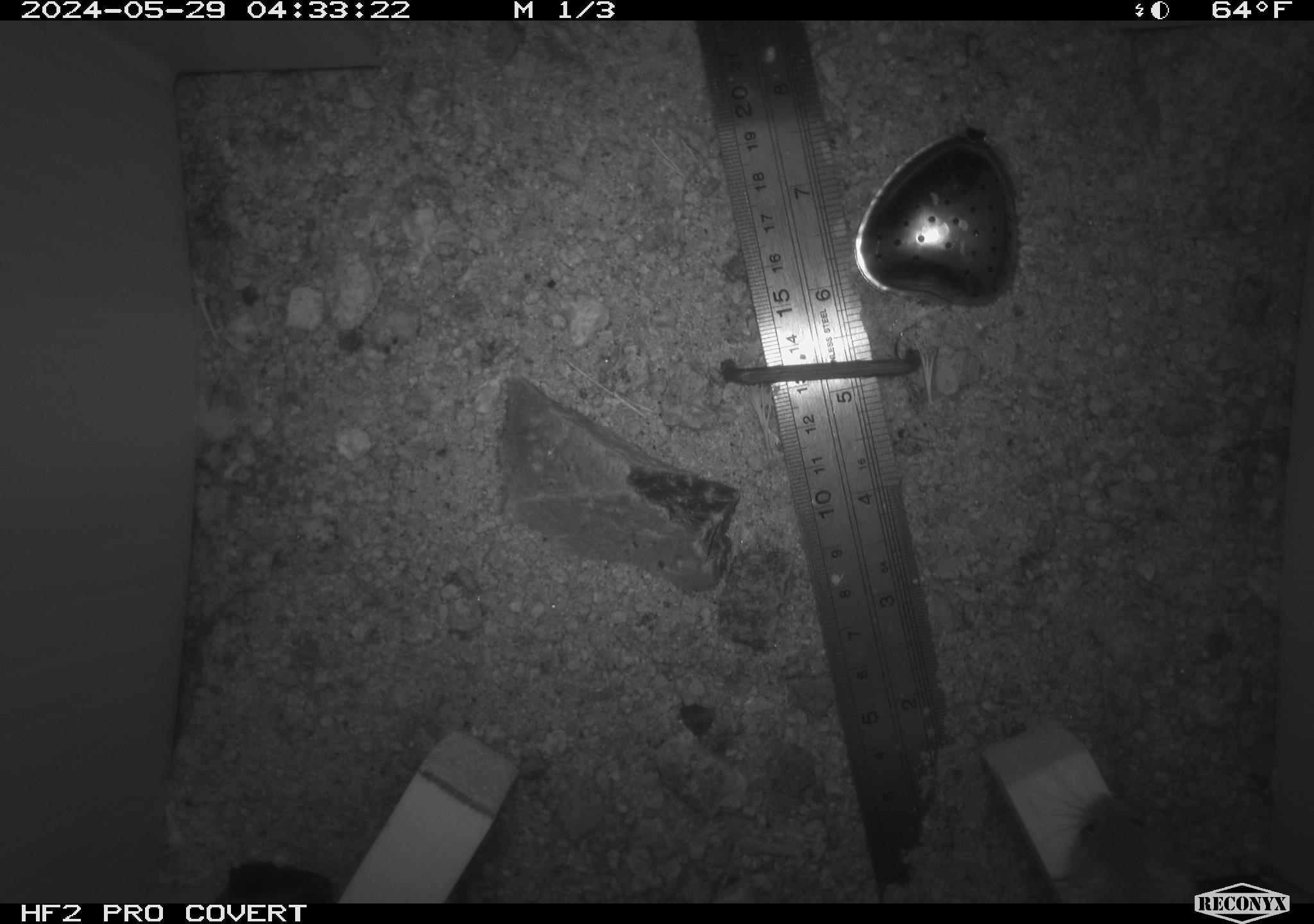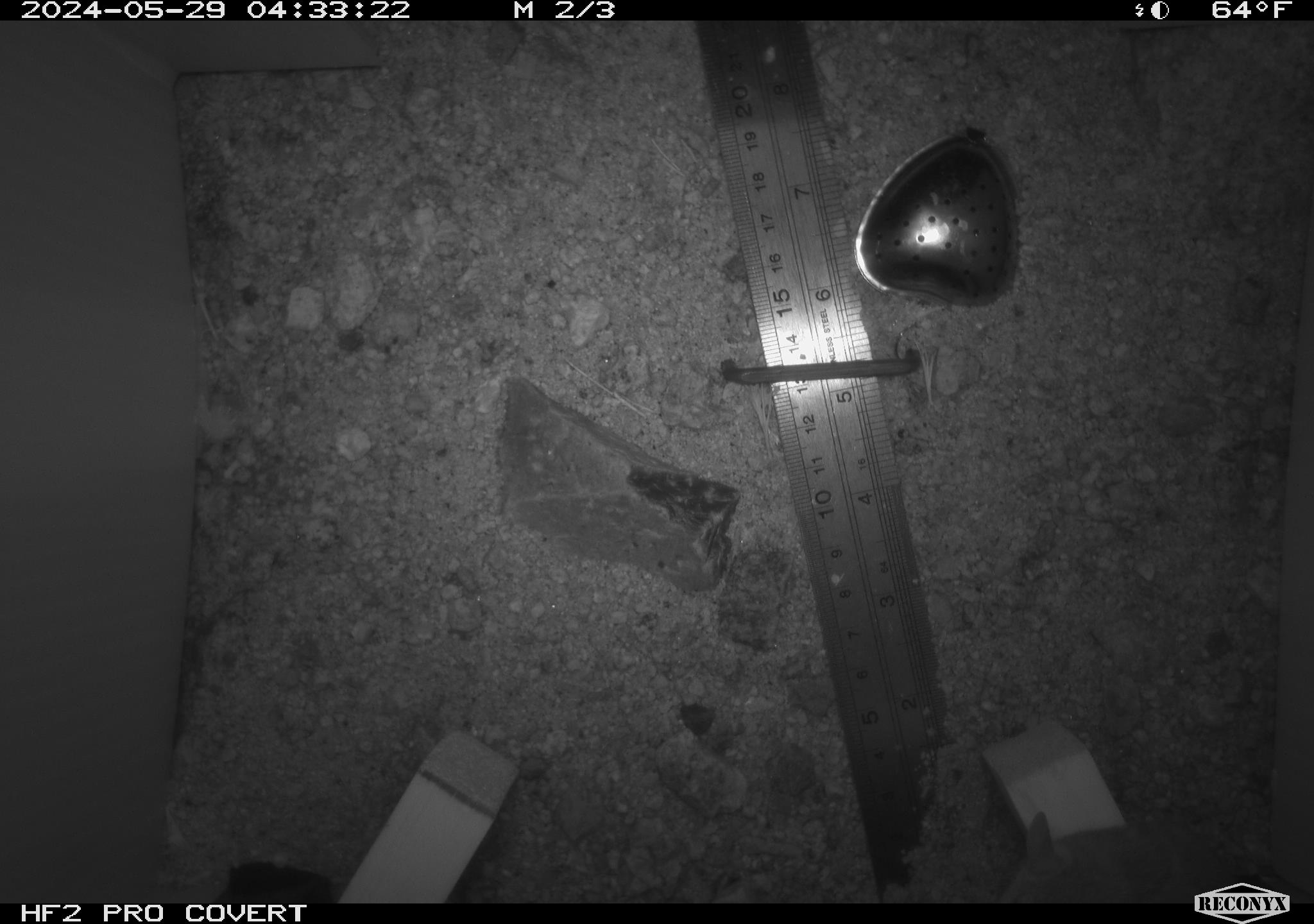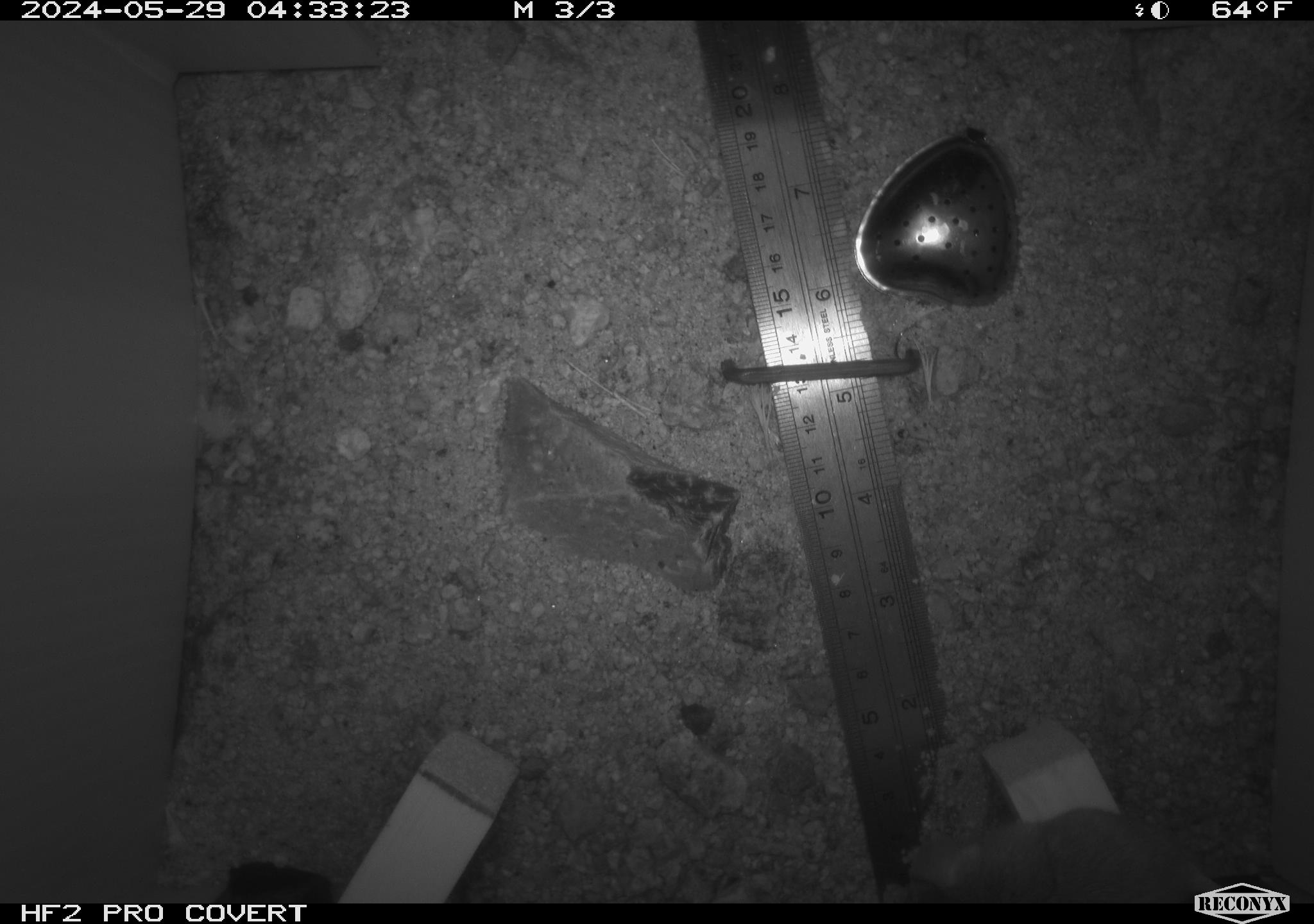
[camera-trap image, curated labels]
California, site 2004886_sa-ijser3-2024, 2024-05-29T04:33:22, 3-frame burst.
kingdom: Animalia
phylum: Chordata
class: Mammalia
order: Rodentia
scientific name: Rodentia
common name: mouse species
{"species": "mouse species (Rodentia)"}